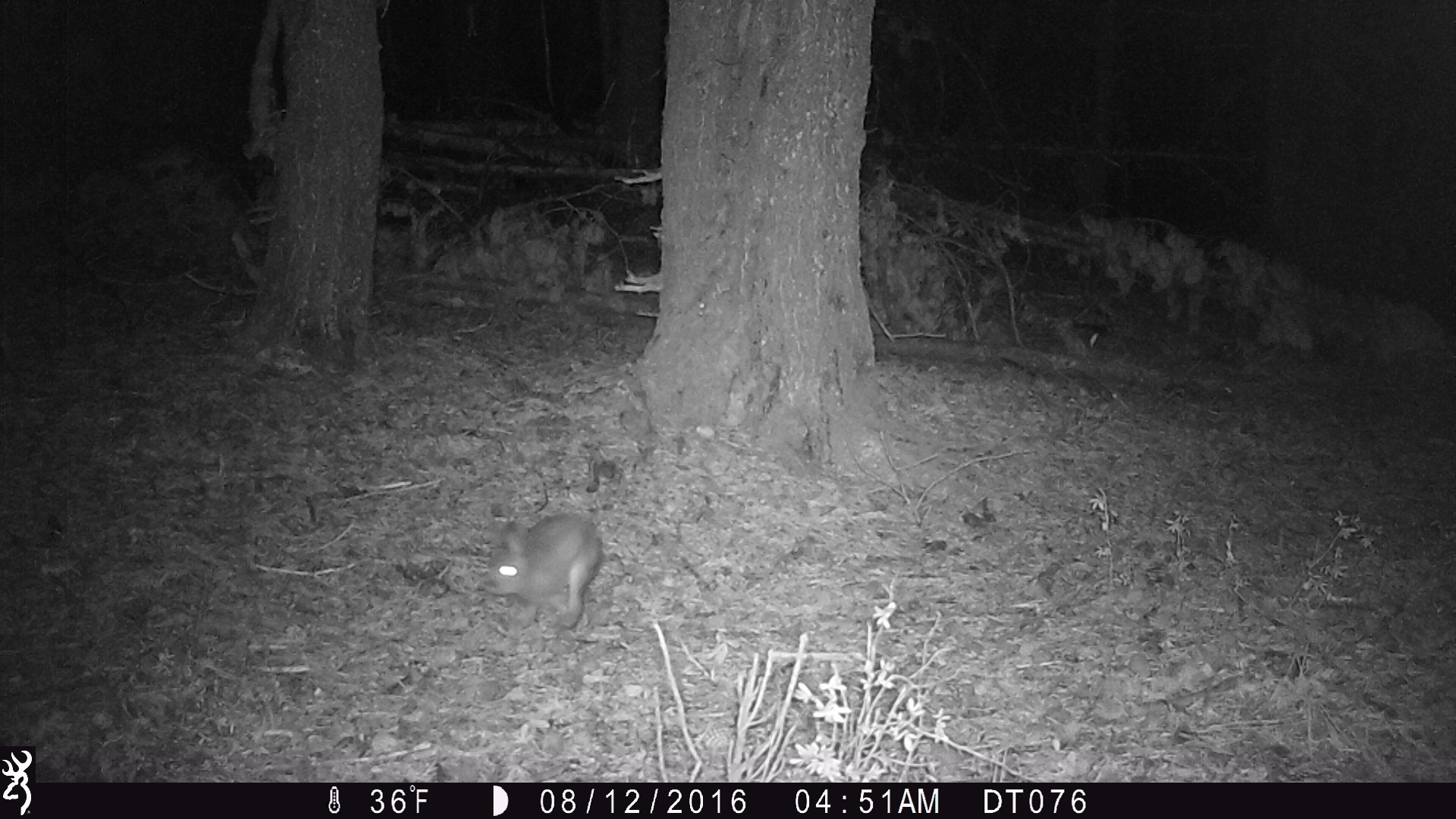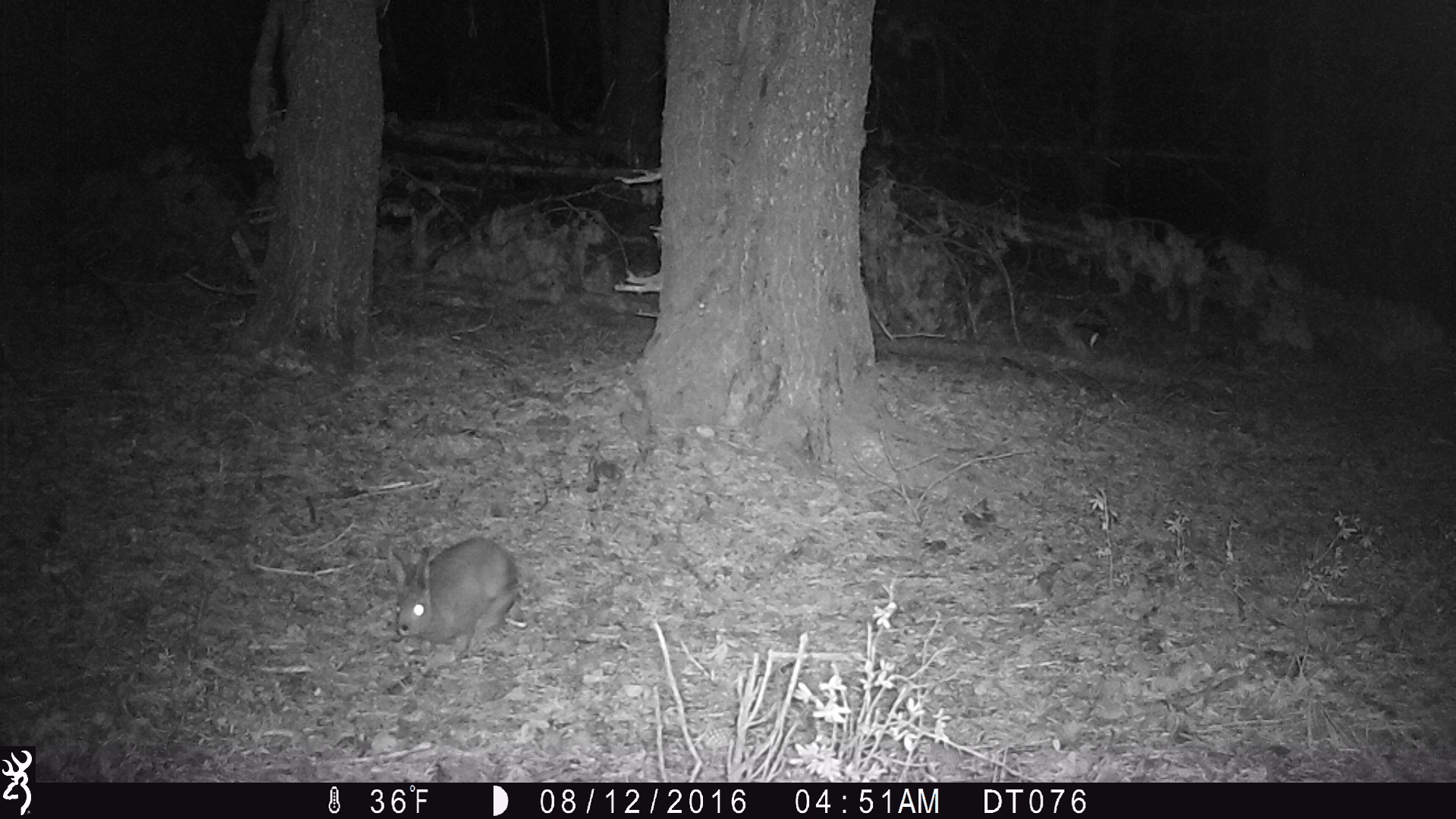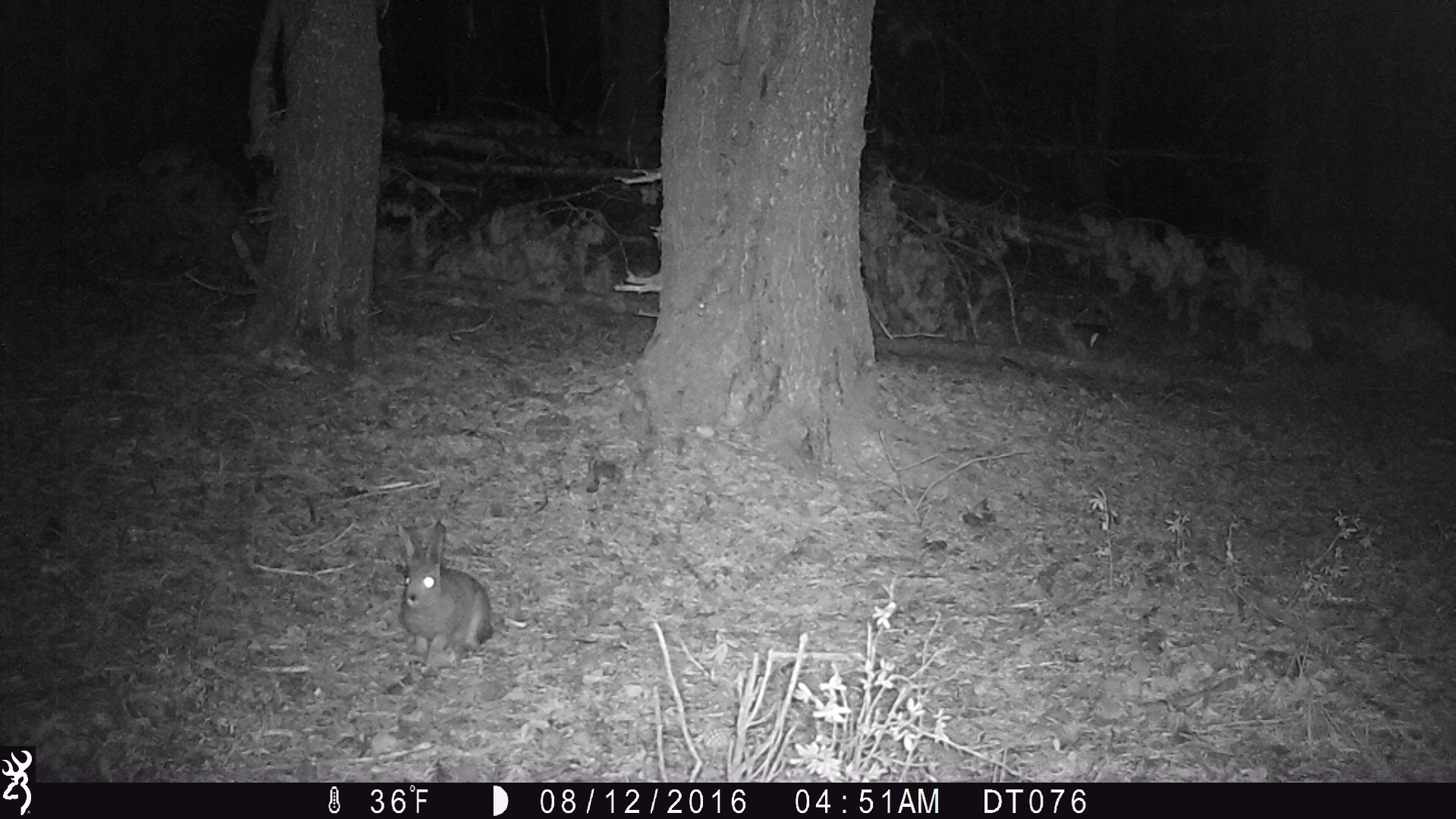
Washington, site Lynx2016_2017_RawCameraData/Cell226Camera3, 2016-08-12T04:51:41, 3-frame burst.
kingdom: Animalia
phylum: Chordata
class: Mammalia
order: Lagomorpha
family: Leporidae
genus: Lepus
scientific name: Lepus americanus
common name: snowshoe hare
Lepus americanus (snowshoe hare). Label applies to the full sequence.